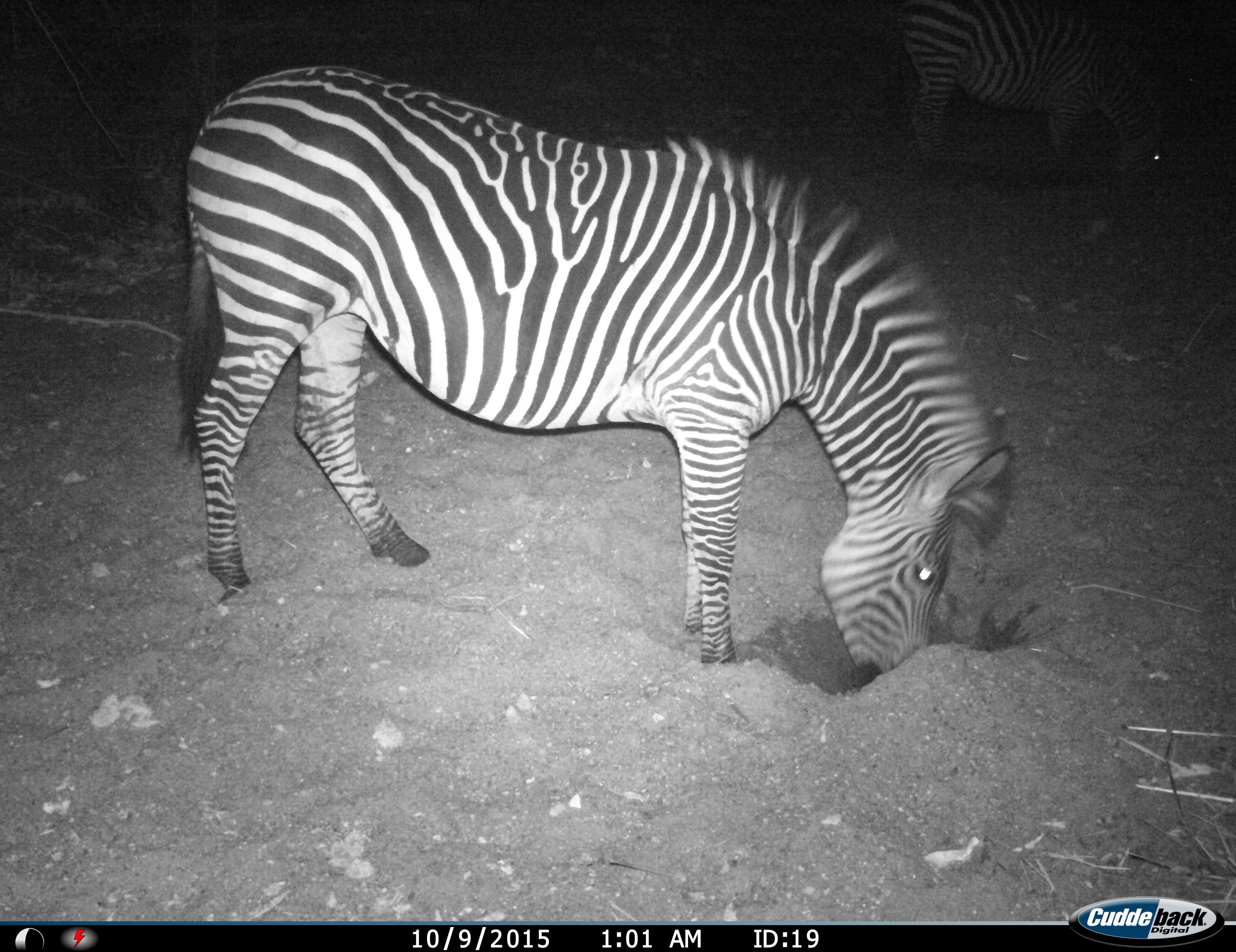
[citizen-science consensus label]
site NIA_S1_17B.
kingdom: Animalia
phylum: Chordata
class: Mammalia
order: Perissodactyla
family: Equidae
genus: Equus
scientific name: Equus quagga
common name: plains zebra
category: zebraplains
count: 1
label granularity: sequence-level